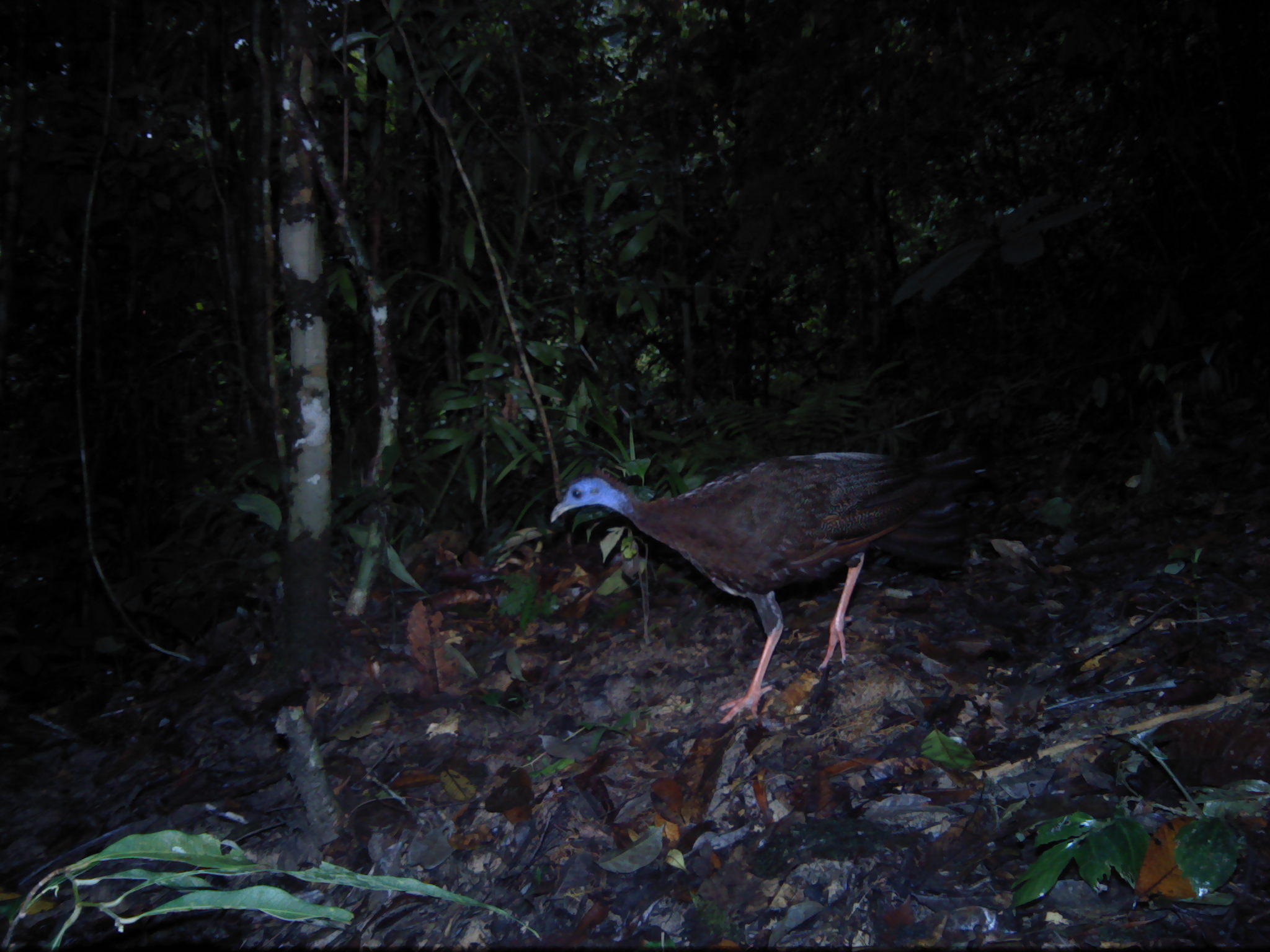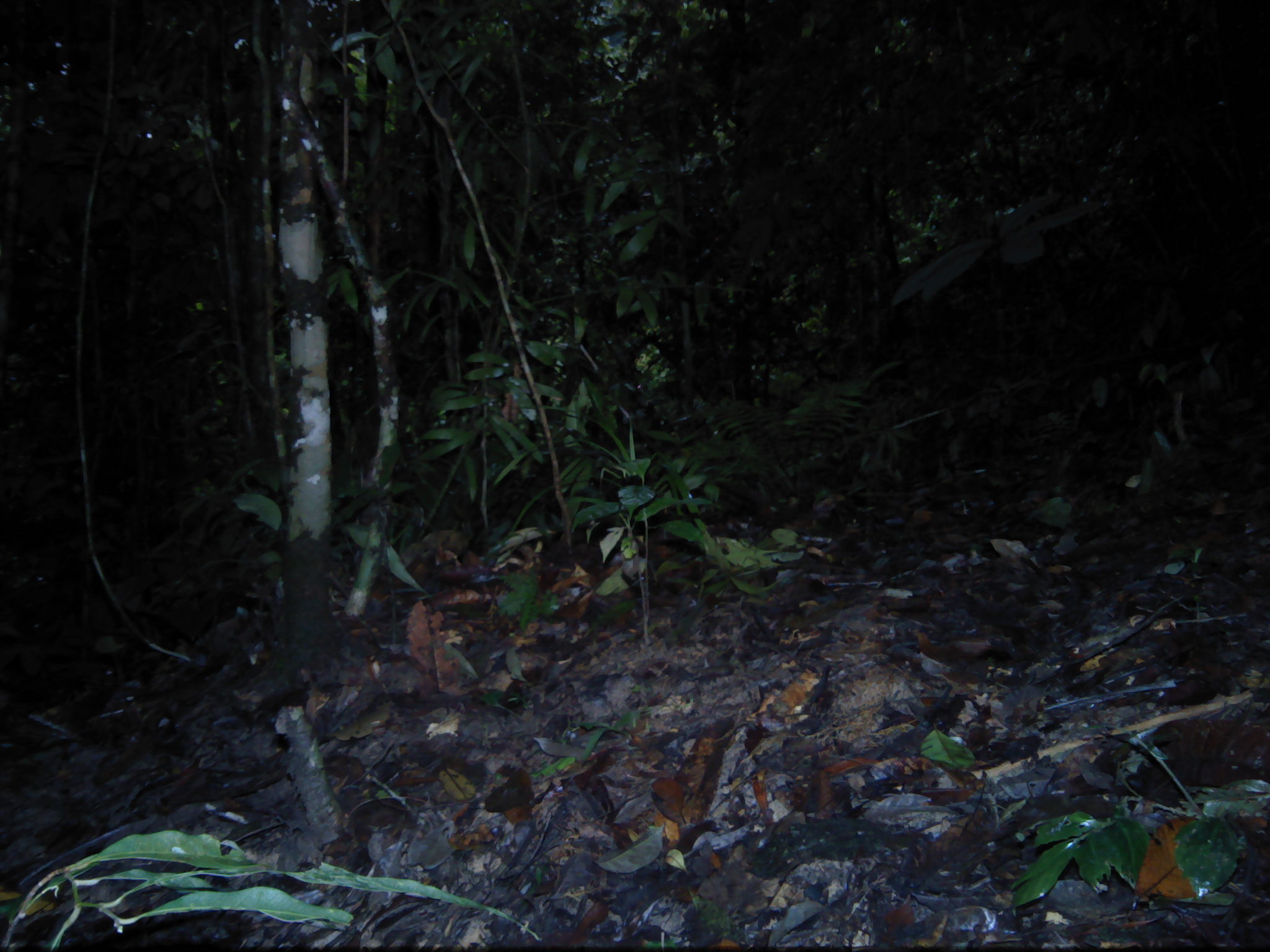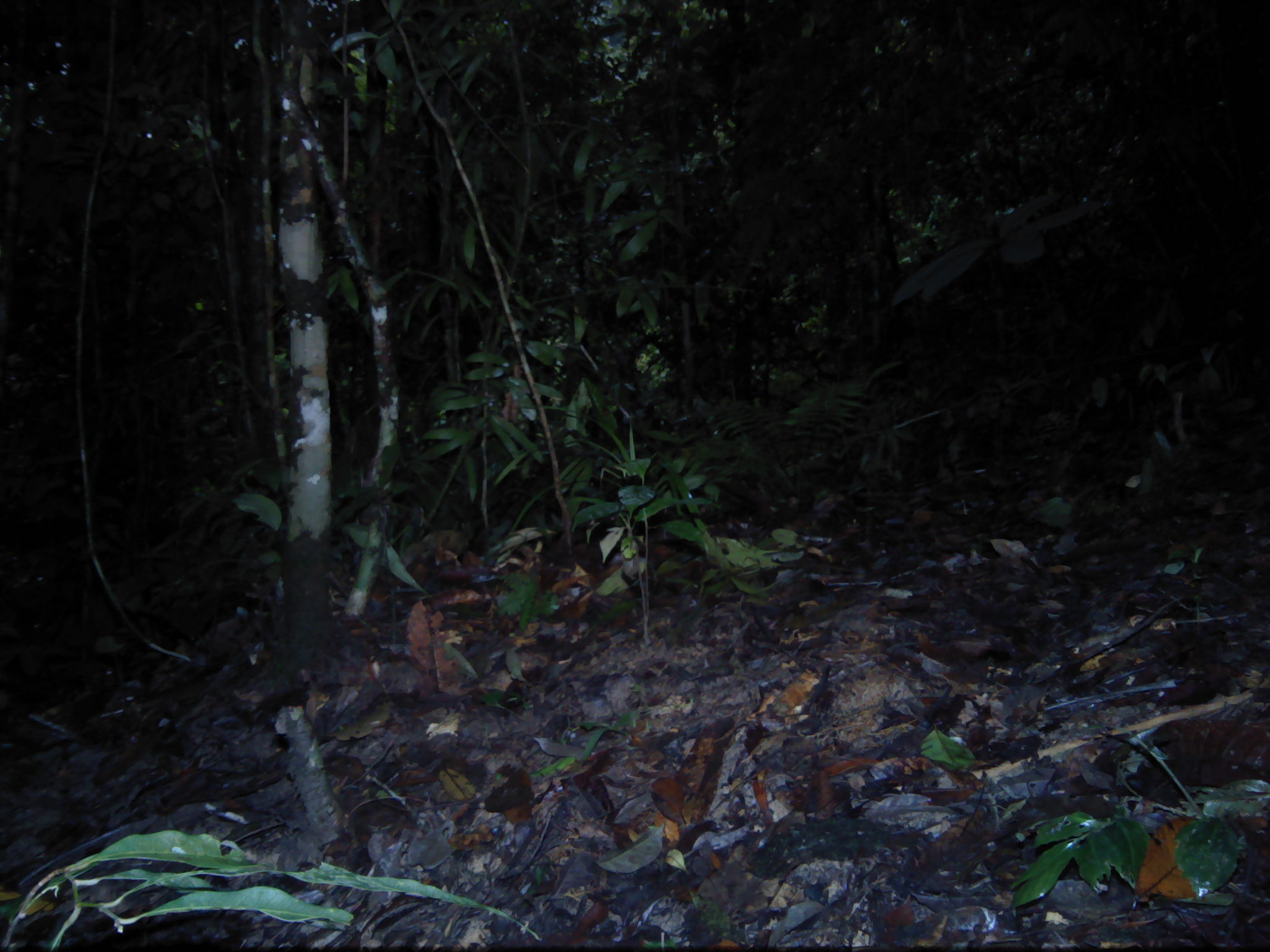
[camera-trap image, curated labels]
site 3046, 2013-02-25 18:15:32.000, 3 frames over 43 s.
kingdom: Animalia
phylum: Chordata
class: Aves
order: Galliformes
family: Phasianidae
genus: Argusianus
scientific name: Argusianus argus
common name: great argus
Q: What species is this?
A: Argusianus argus (great argus).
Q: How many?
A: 1.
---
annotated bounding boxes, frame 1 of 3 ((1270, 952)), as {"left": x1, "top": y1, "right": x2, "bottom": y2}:
argusianus argus: {"left": 548, "top": 447, "right": 1008, "bottom": 724}